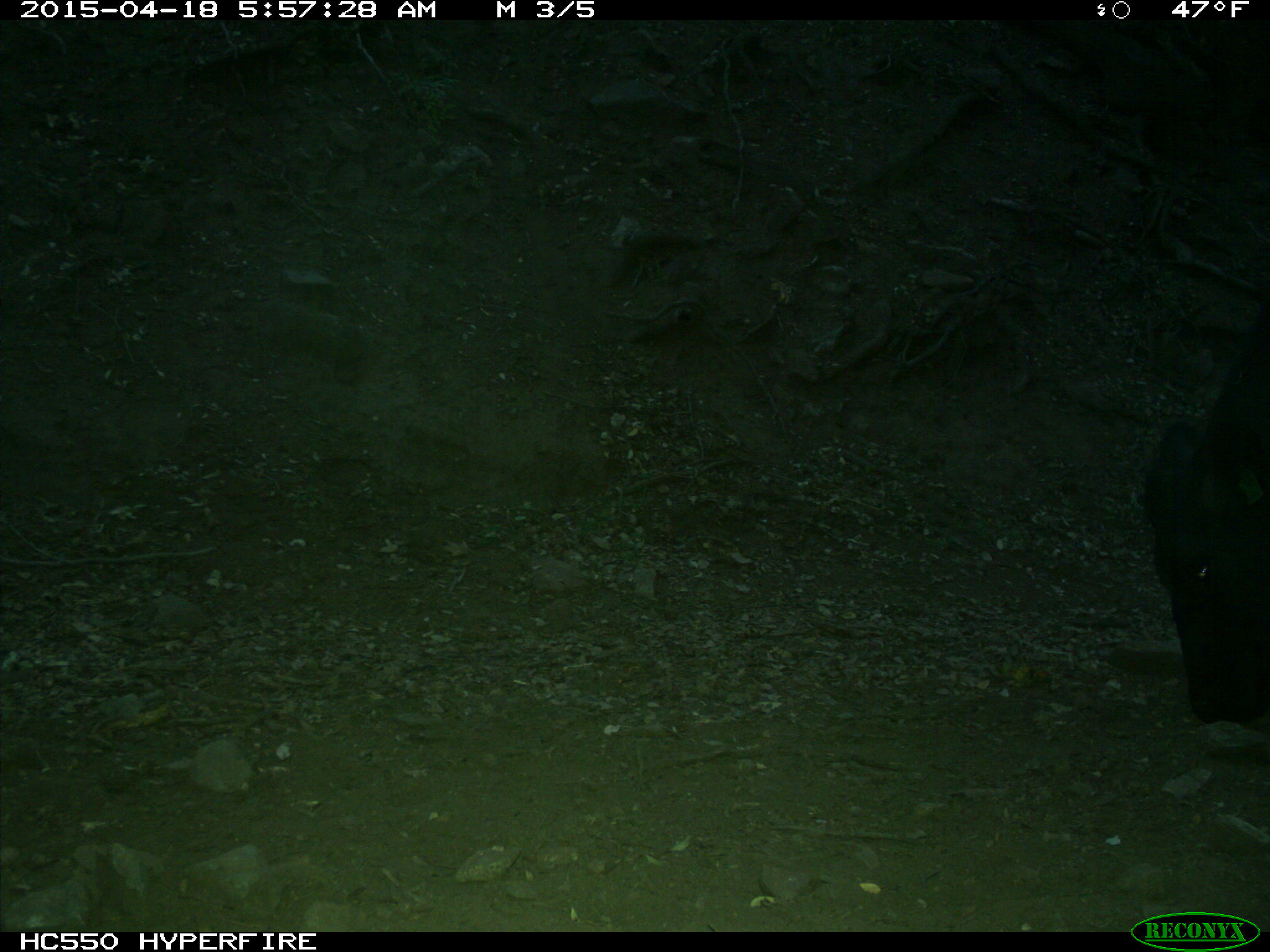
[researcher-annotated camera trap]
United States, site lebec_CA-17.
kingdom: Animalia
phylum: Chordata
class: Mammalia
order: Artiodactyla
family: Bovidae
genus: Bos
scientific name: Bos taurus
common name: domestic cow